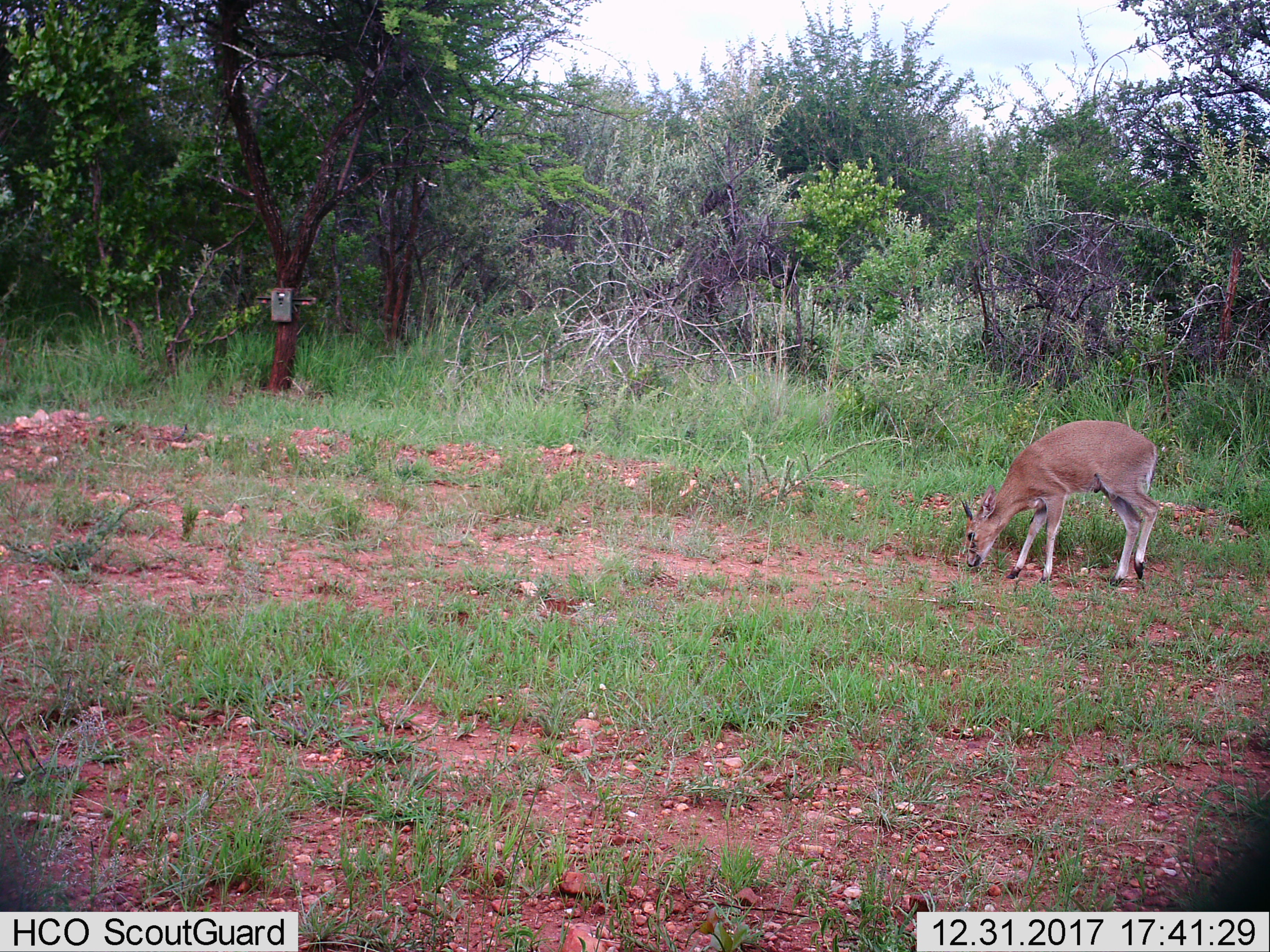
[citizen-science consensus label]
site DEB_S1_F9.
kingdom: Animalia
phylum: Chordata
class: Mammalia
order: Artiodactyla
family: Bovidae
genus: Sylvicapra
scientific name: Sylvicapra grimmia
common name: common duiker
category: duikercommongrey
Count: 1.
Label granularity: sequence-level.